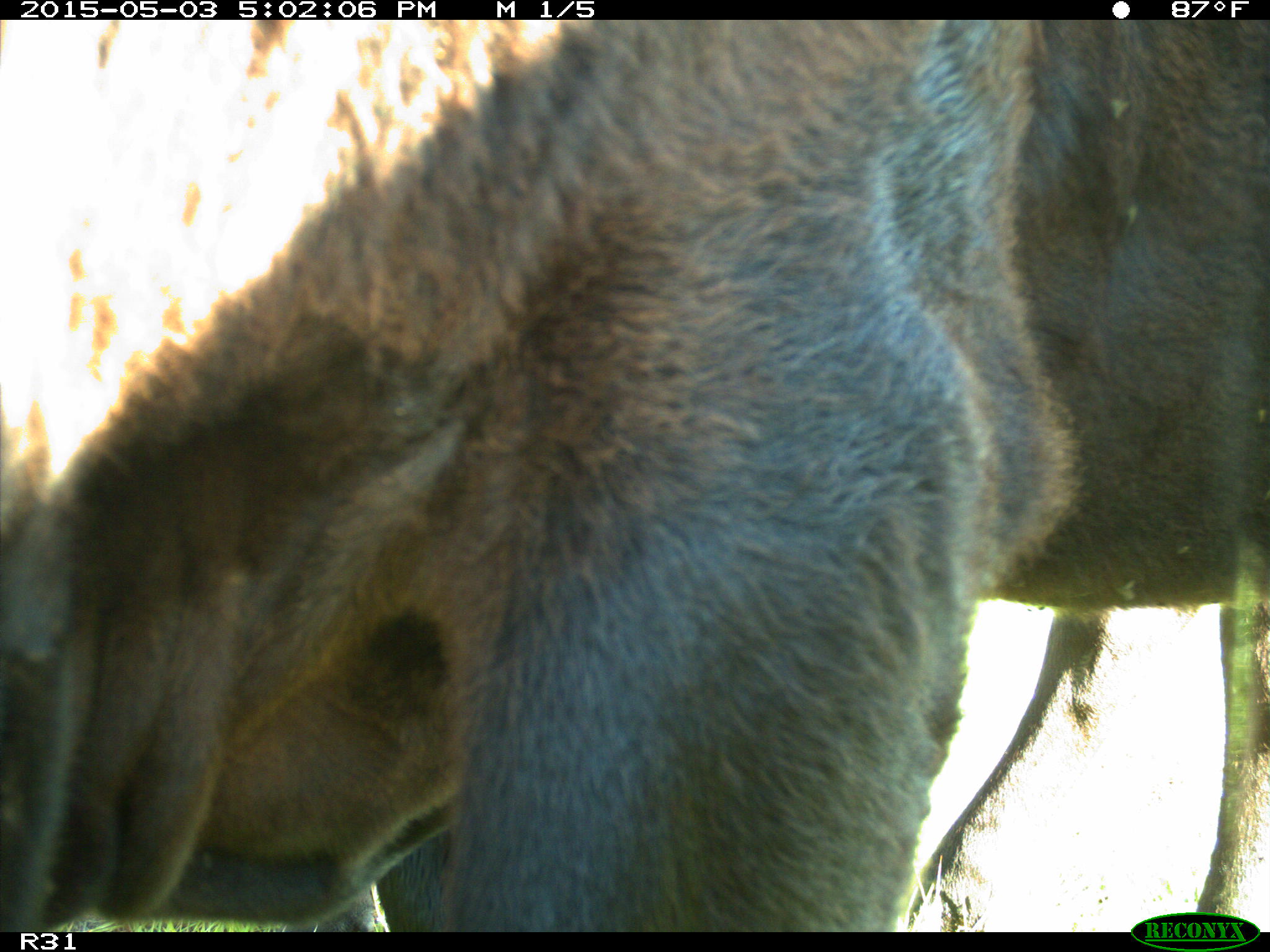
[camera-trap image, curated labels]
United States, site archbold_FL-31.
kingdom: Animalia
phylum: Chordata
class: Mammalia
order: Artiodactyla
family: Bovidae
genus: Bos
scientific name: Bos taurus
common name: domestic cow